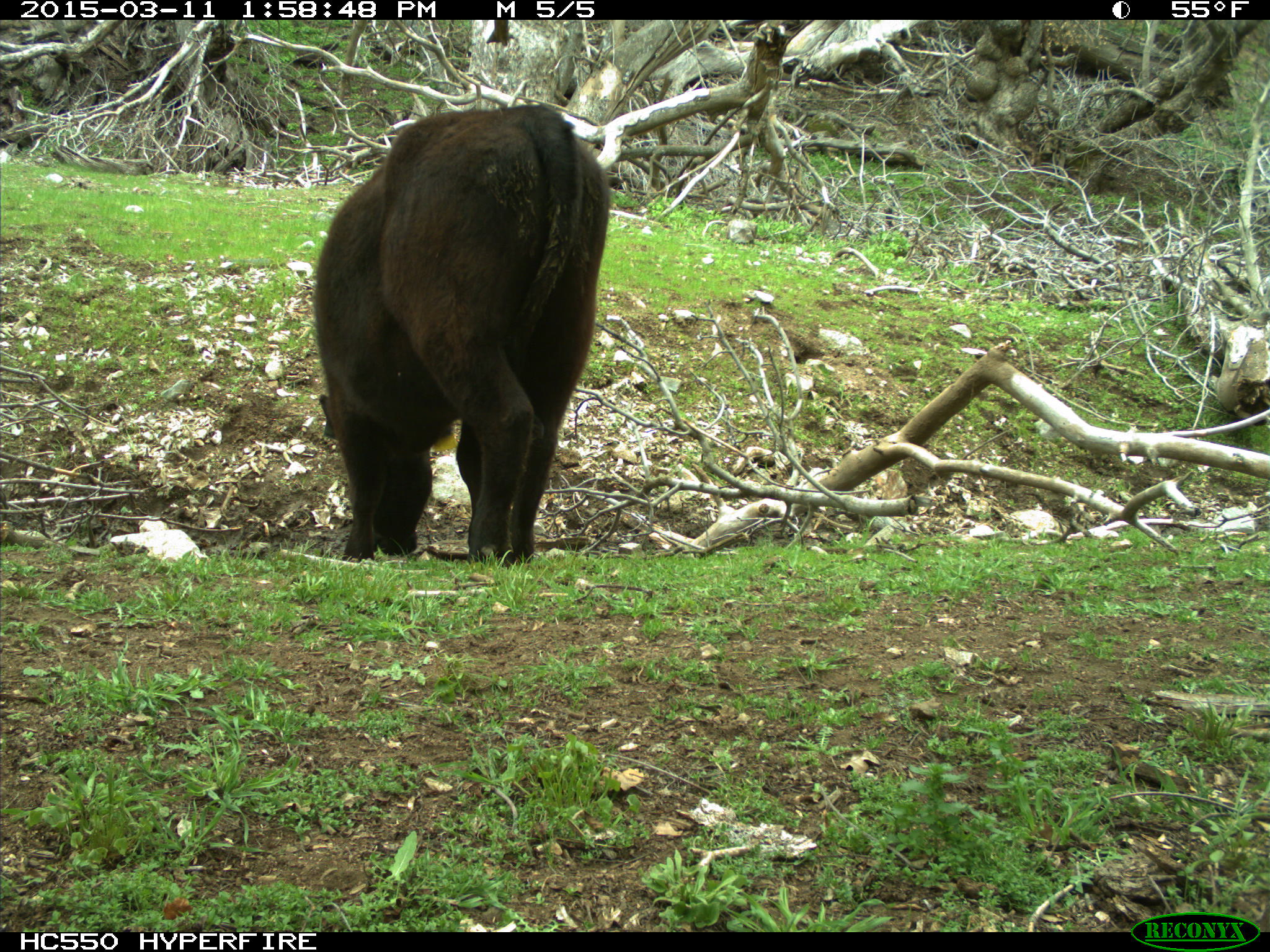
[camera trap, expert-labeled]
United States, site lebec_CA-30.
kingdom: Animalia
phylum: Chordata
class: Mammalia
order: Artiodactyla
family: Bovidae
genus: Bos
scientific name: Bos taurus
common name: domestic cow